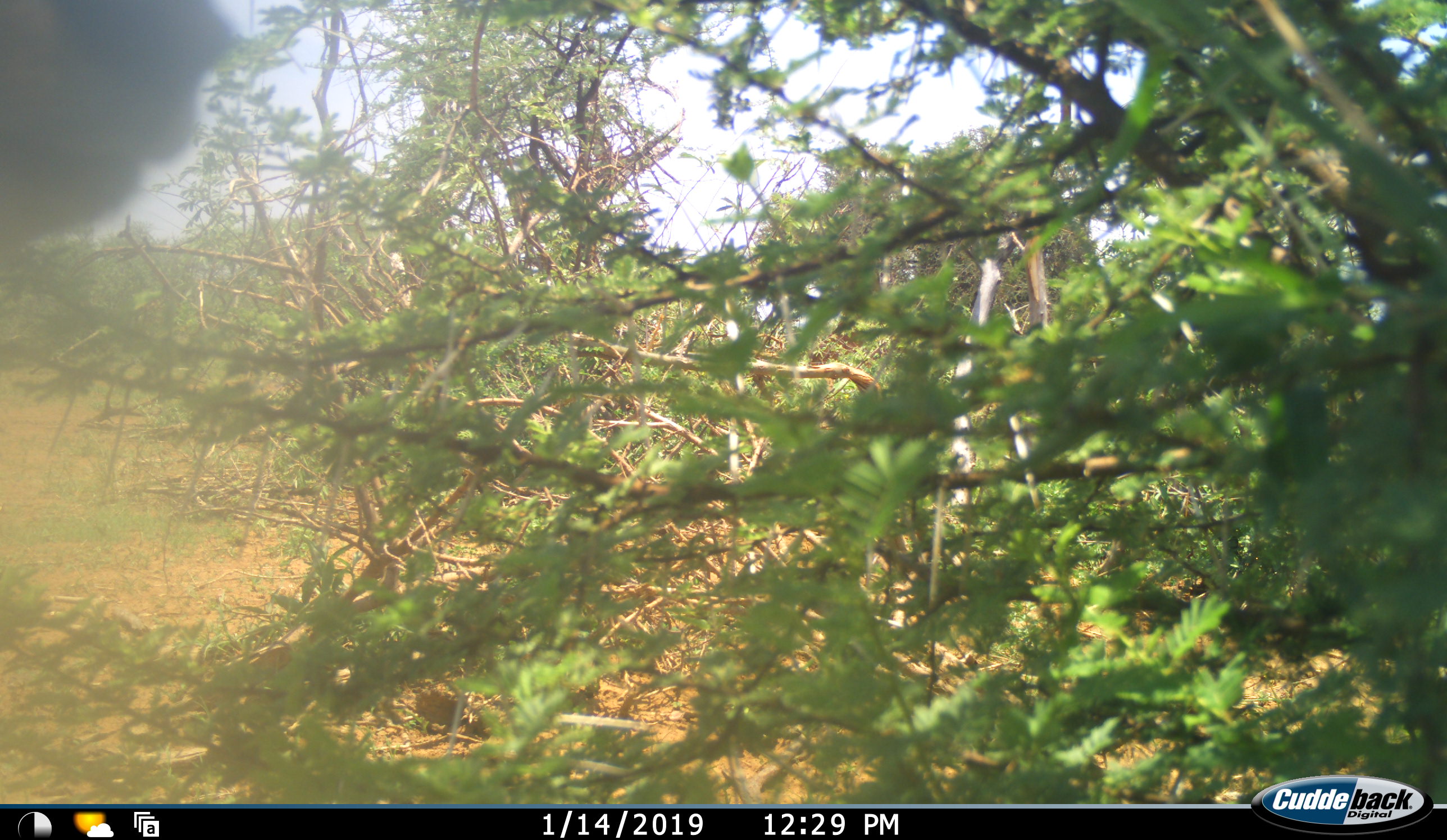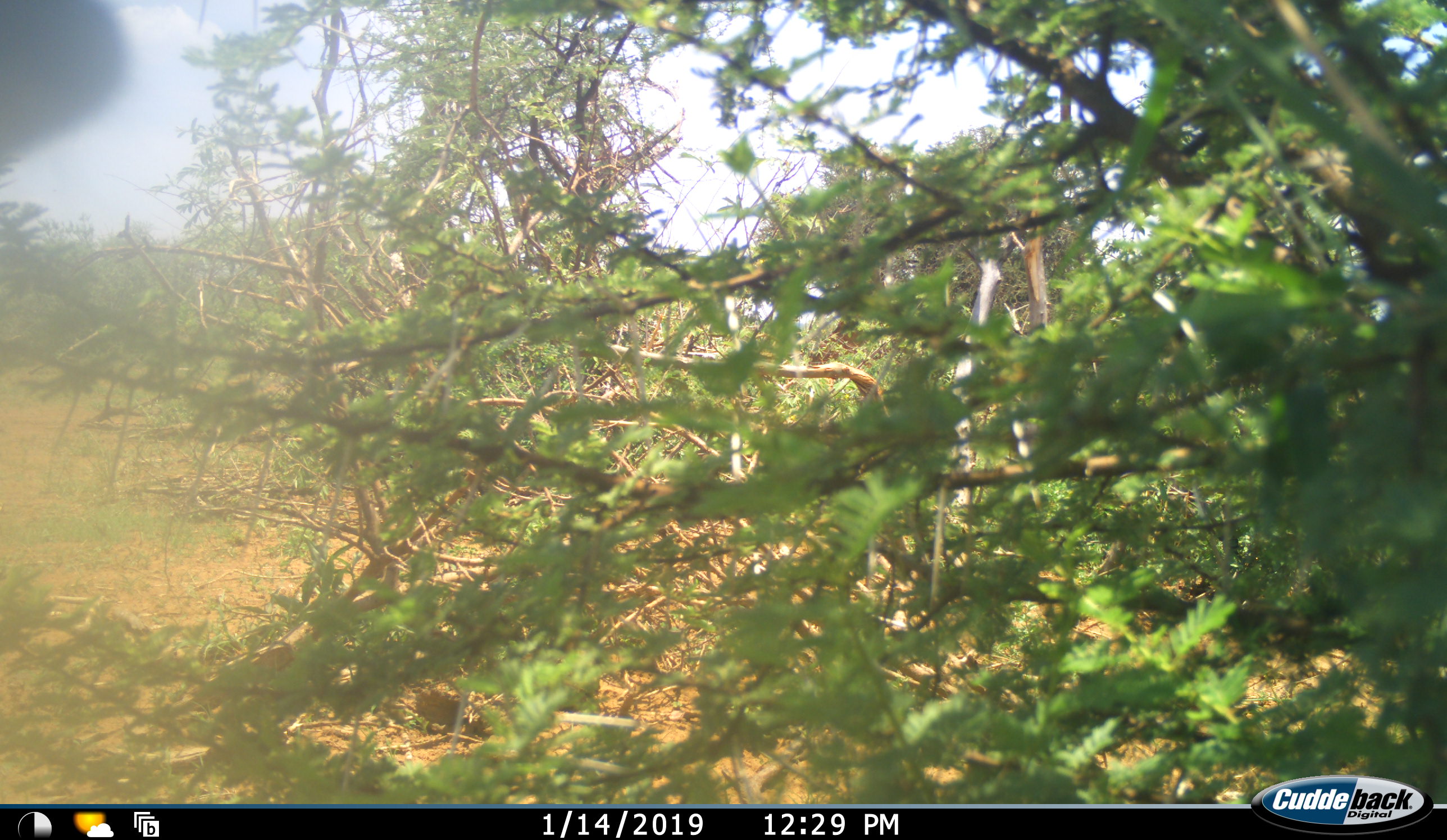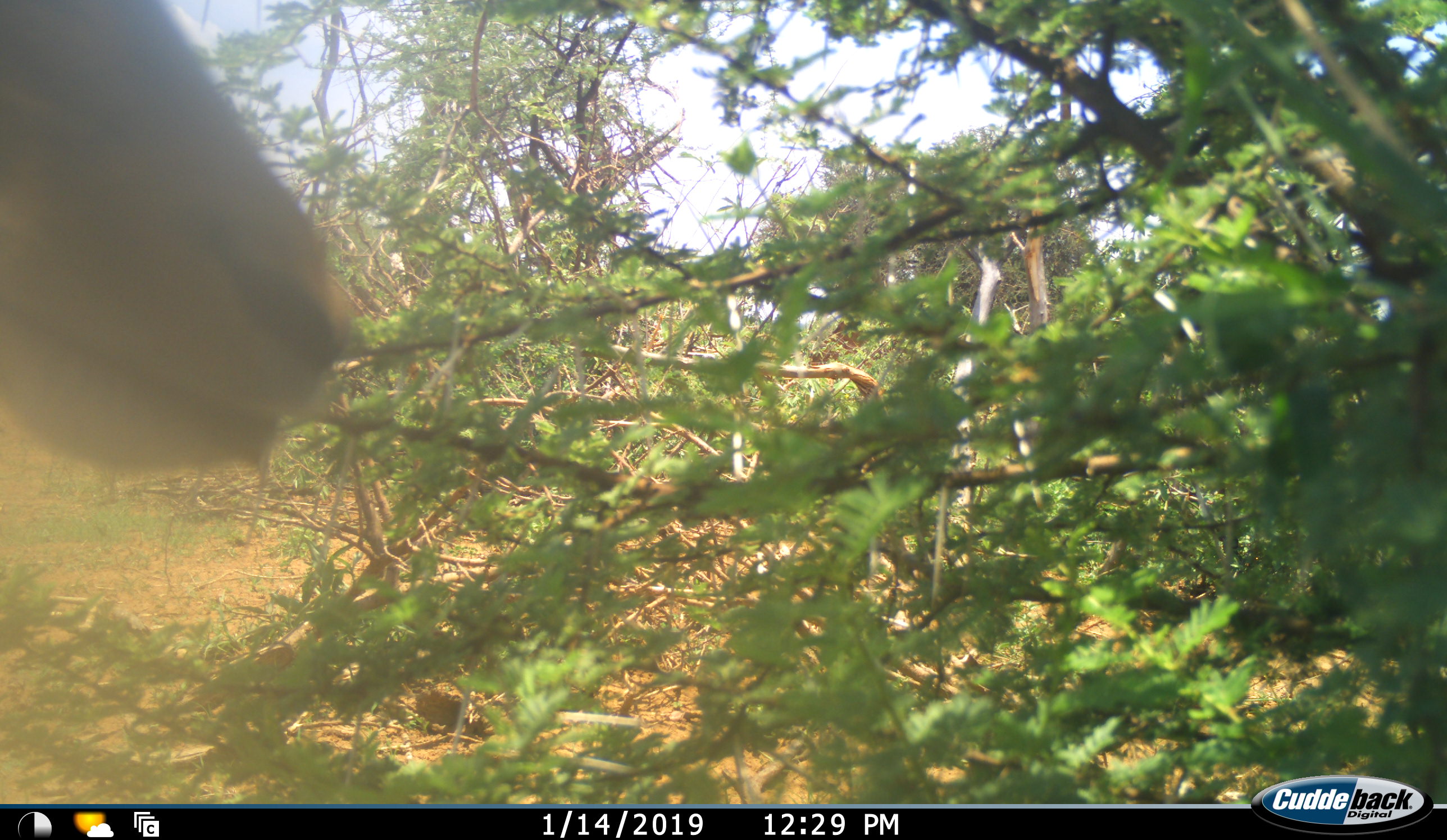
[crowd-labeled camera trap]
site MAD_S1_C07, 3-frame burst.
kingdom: Animalia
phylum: Chordata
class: Mammalia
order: Artiodactyla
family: Bovidae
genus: Aepyceros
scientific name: Aepyceros melampus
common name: impala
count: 1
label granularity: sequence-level